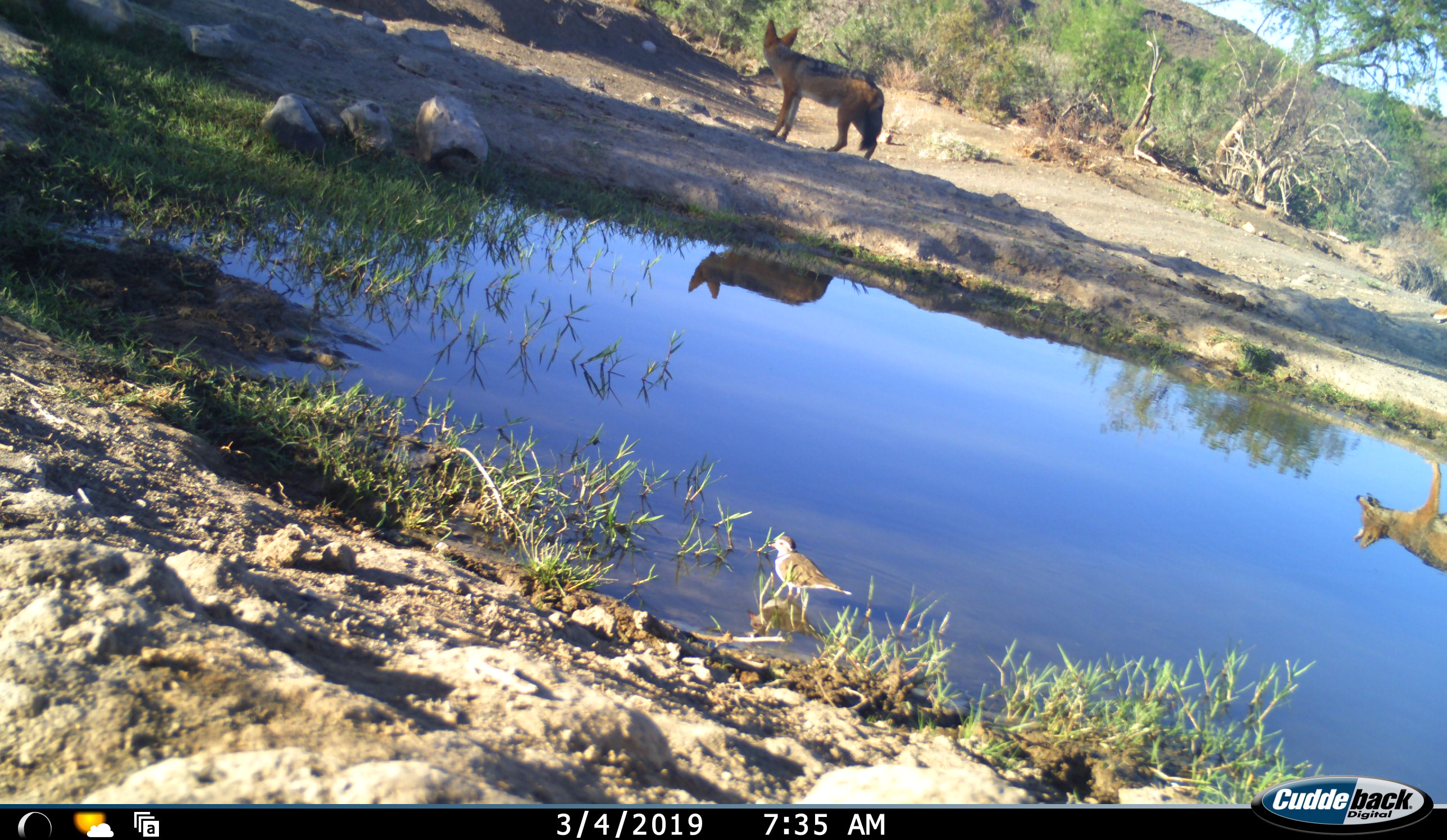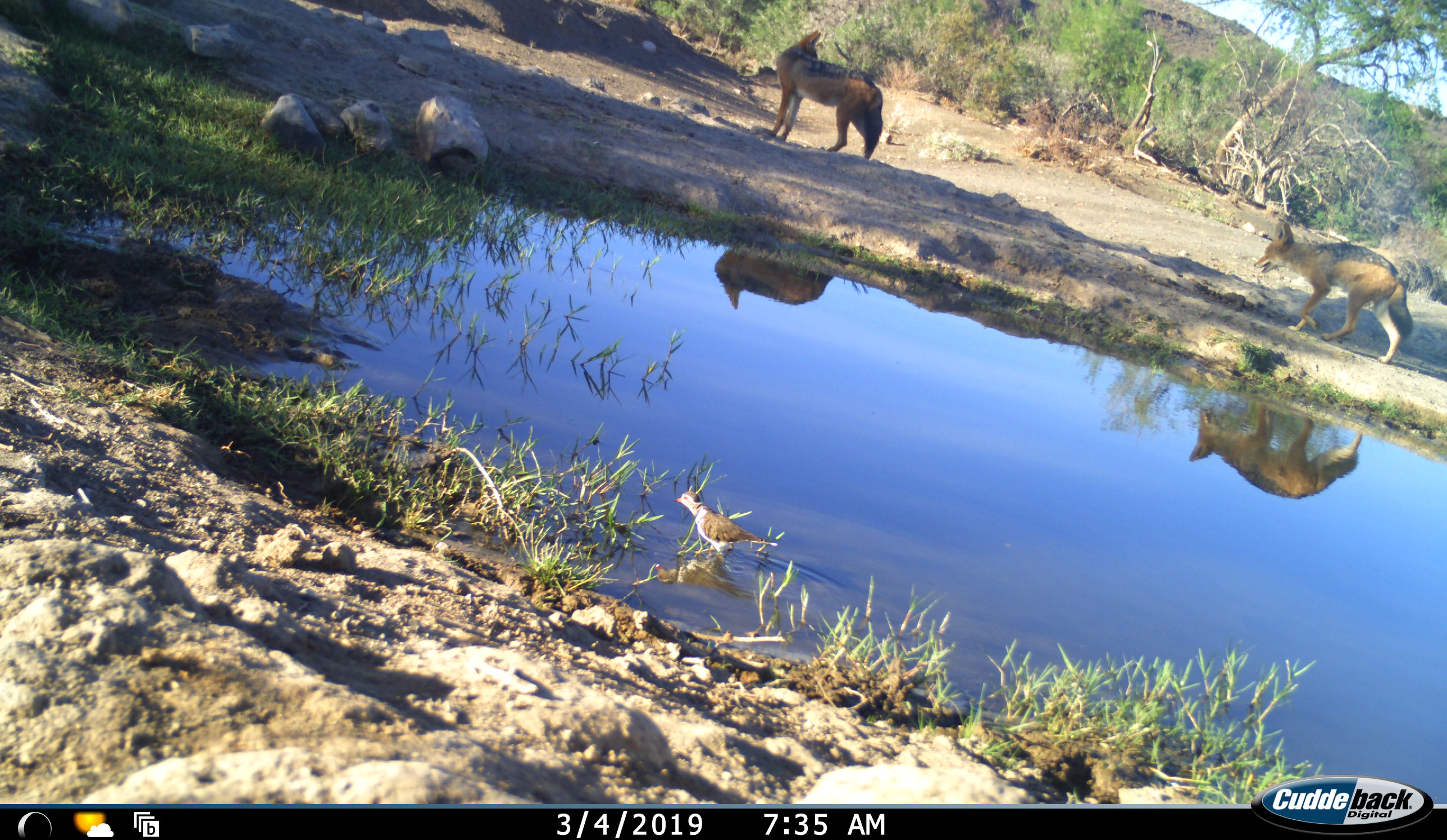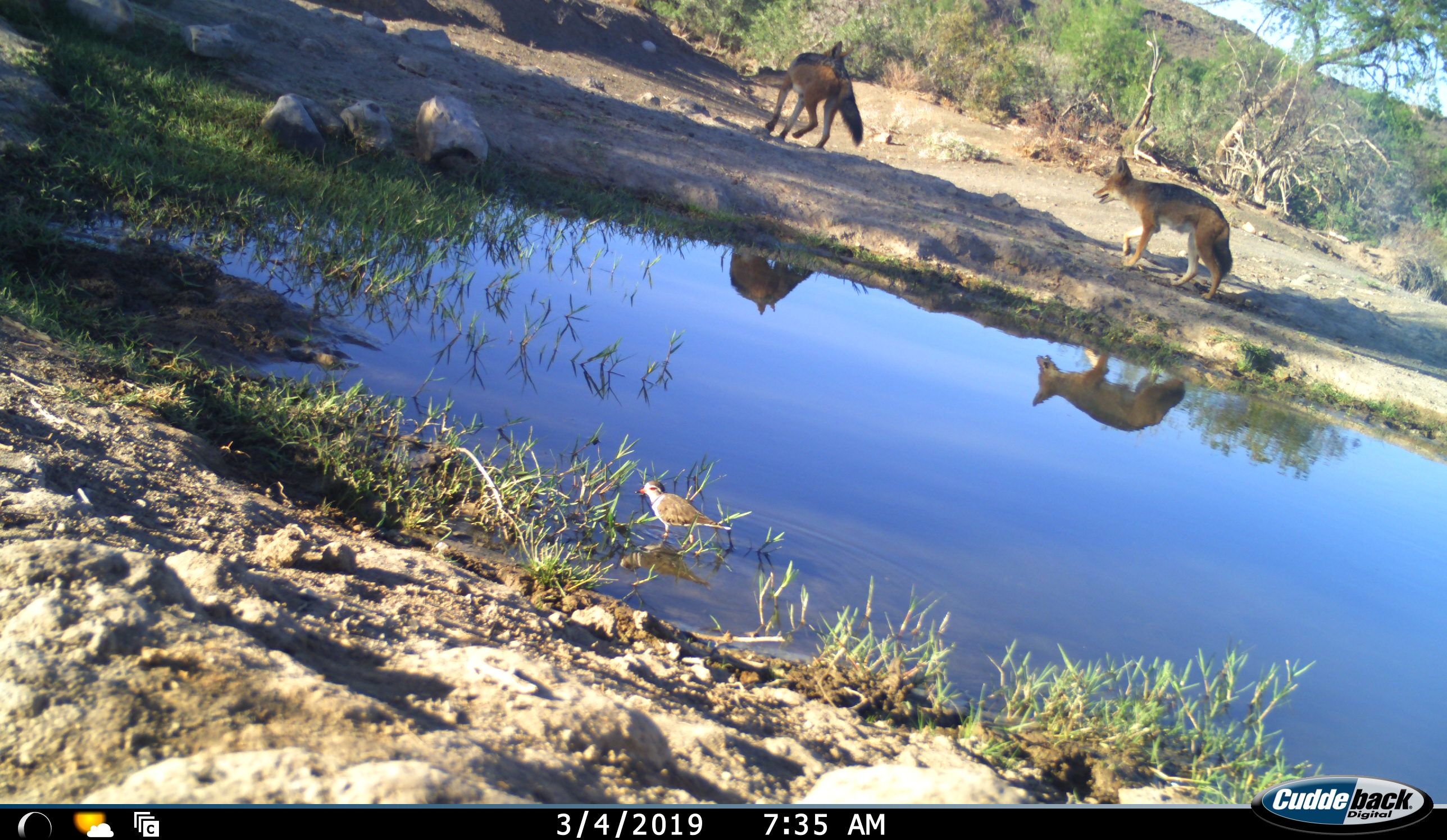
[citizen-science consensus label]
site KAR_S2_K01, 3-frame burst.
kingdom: Animalia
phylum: Chordata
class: Mammalia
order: Carnivora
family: Canidae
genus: Lupulella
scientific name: Lupulella mesomelas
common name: black-backed jackal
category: jackalblackbacked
Jackalblackbacked (black-backed jackal) (Lupulella mesomelas), count 2. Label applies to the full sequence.